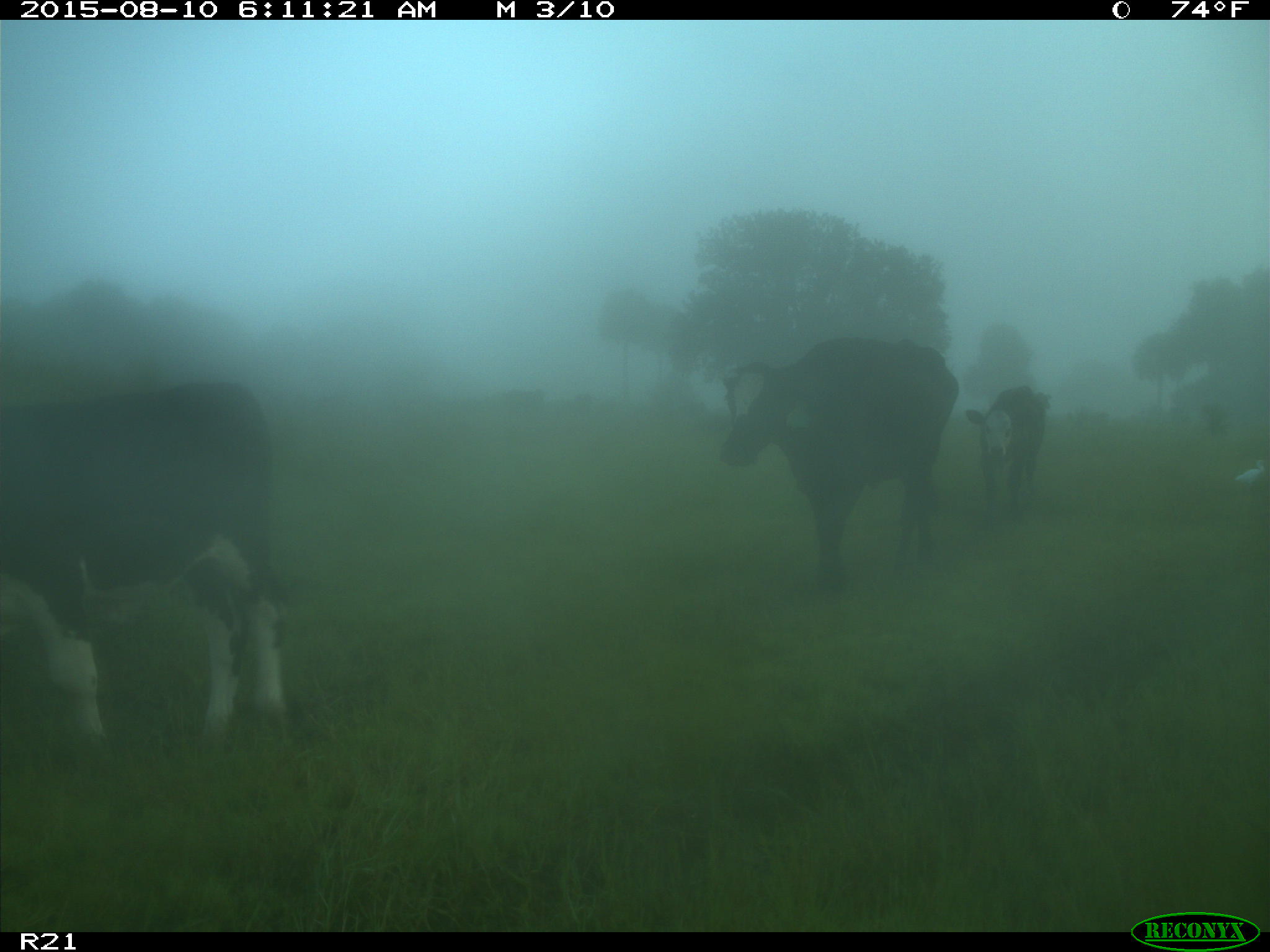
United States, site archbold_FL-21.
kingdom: Animalia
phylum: Chordata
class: Mammalia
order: Artiodactyla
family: Bovidae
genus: Bos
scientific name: Bos taurus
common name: domestic cow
Bos taurus (domestic cow).